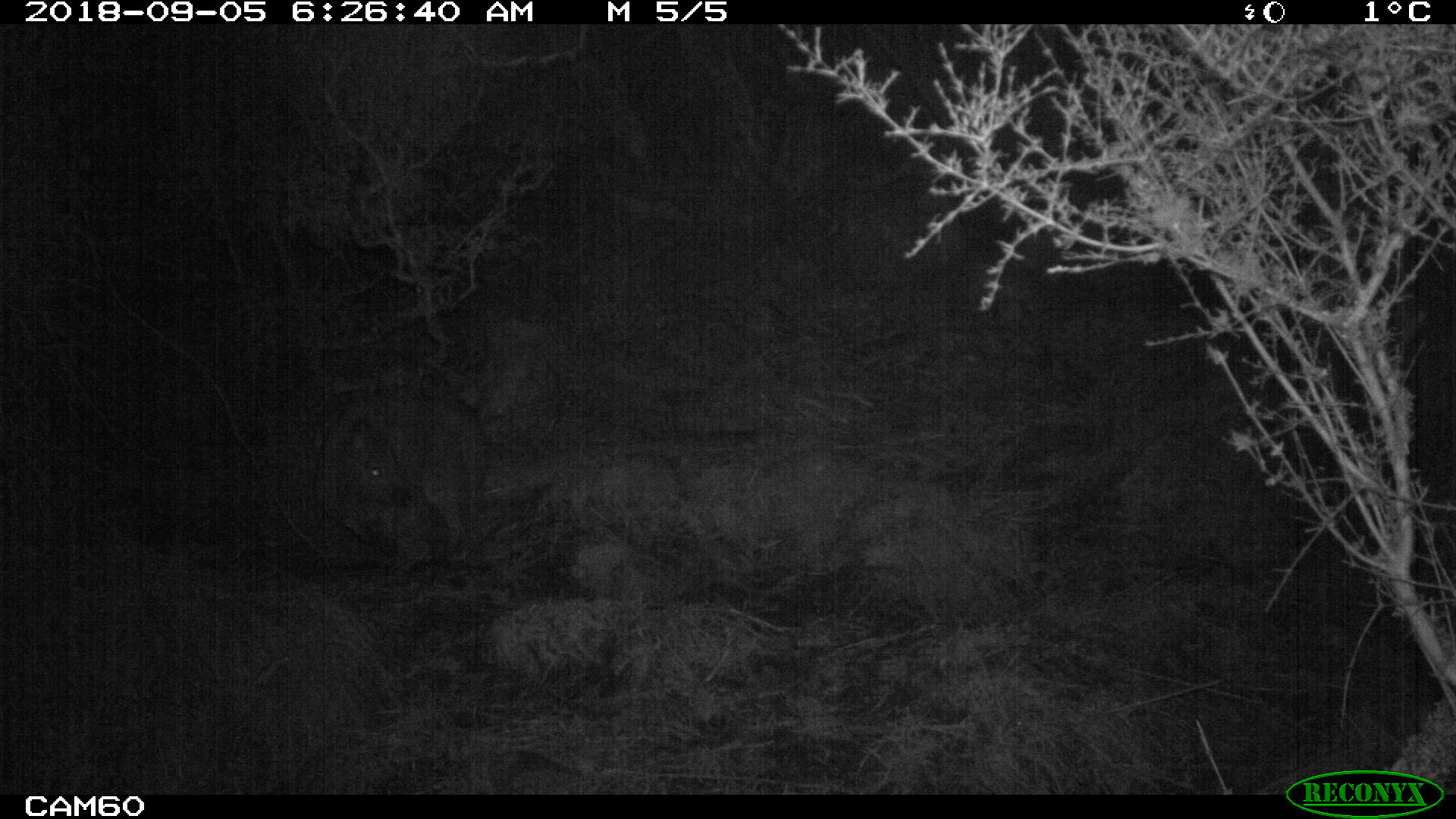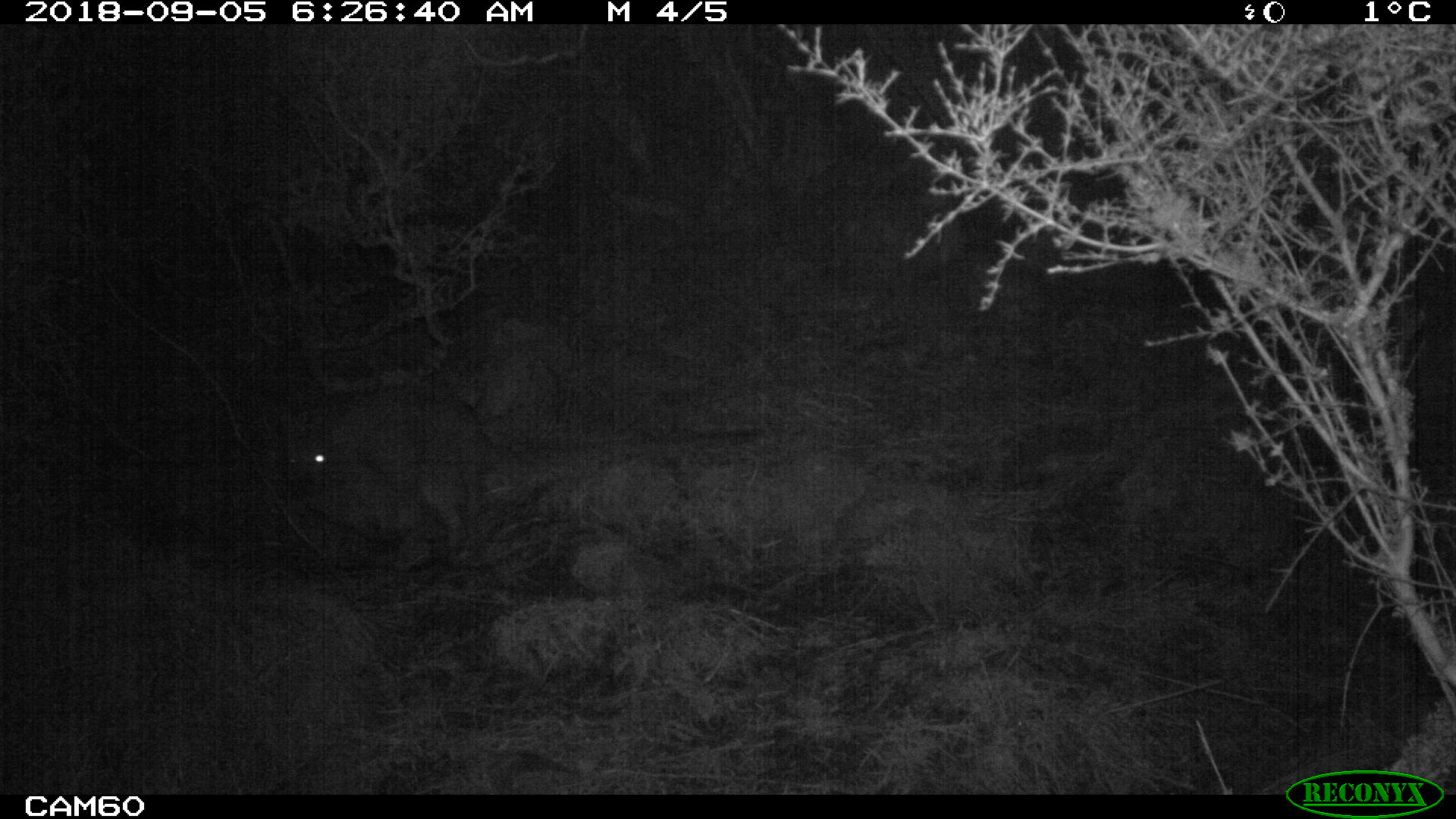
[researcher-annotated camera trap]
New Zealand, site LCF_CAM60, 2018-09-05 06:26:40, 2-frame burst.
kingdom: Animalia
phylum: Chordata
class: Mammalia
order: Diprotodontia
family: Macropodidae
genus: Notamacropus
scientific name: Notamacropus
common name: wallaby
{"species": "wallaby (Notamacropus)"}